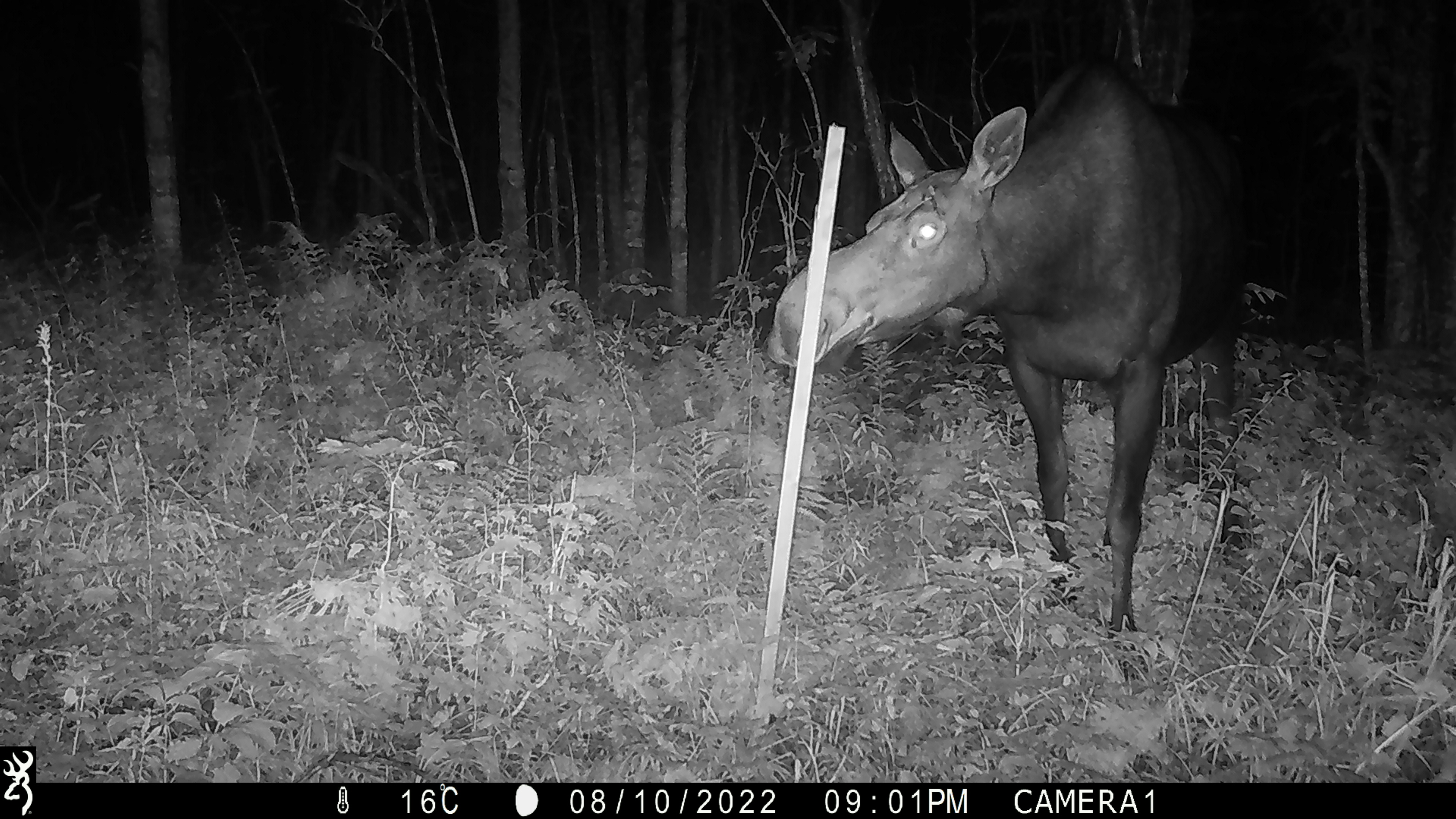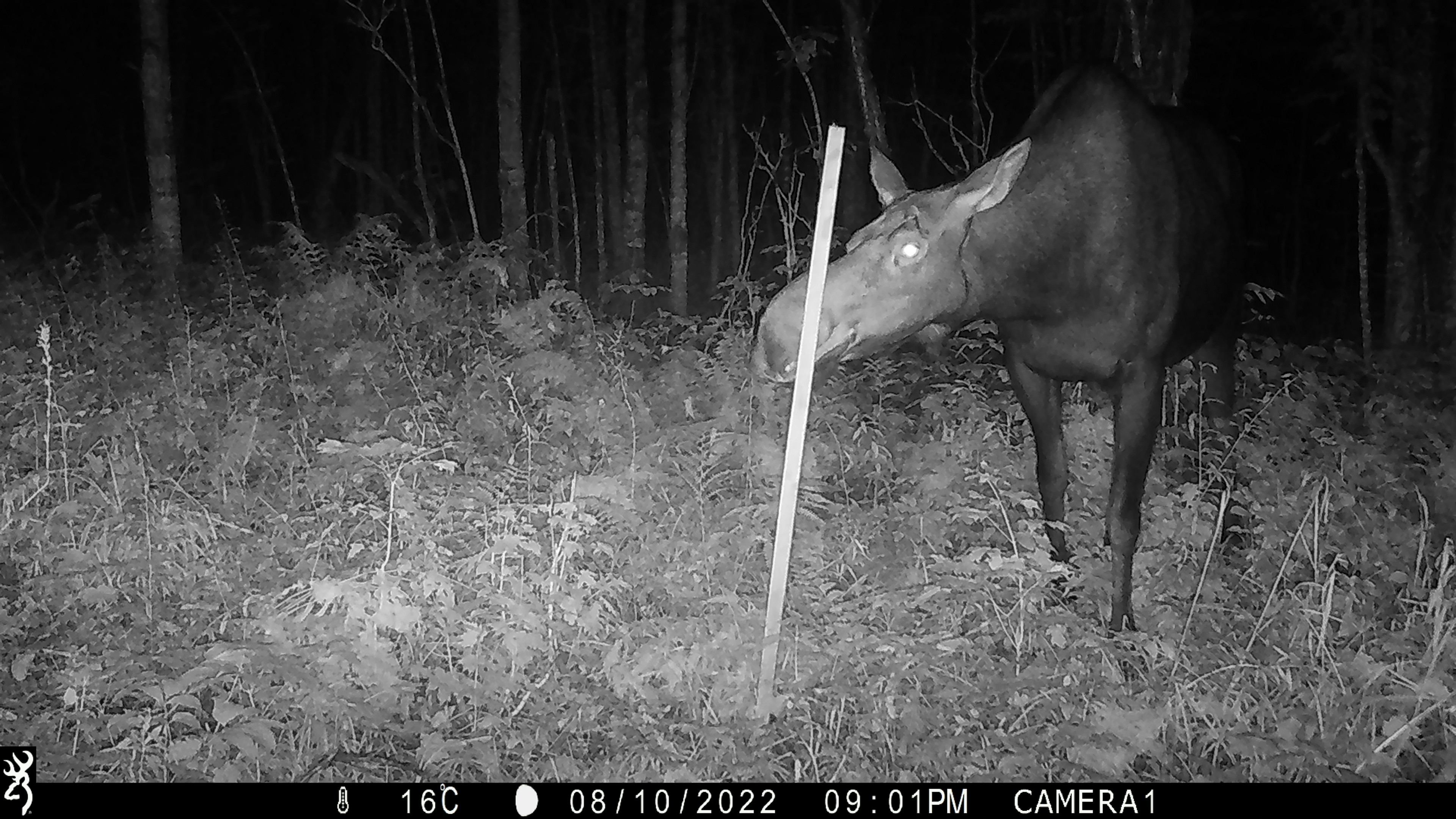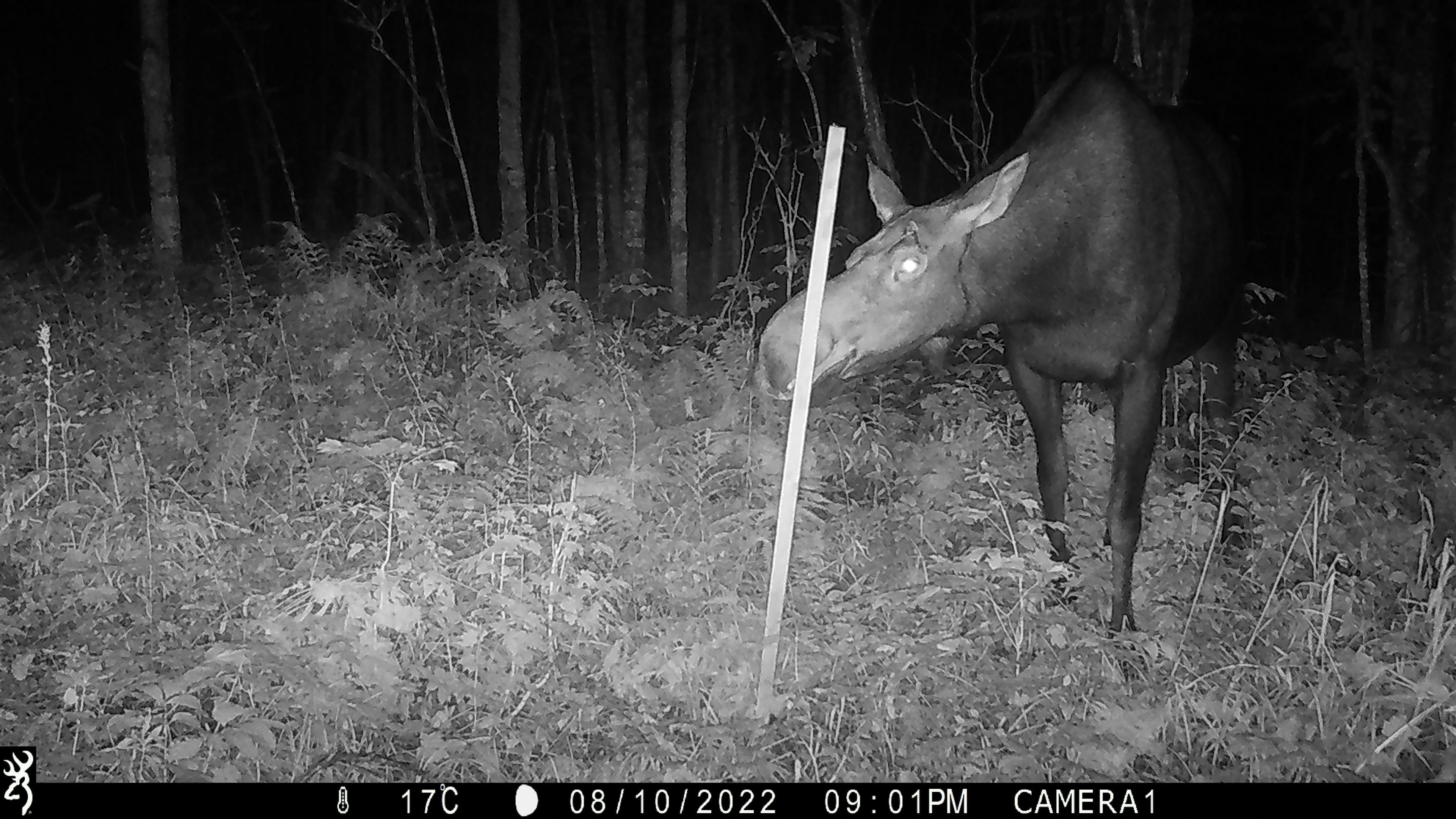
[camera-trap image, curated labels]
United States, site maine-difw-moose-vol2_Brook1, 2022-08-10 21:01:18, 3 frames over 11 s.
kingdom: Animalia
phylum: Chordata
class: Mammalia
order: Artiodactyla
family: Cervidae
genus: Alces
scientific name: Alces alces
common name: moose